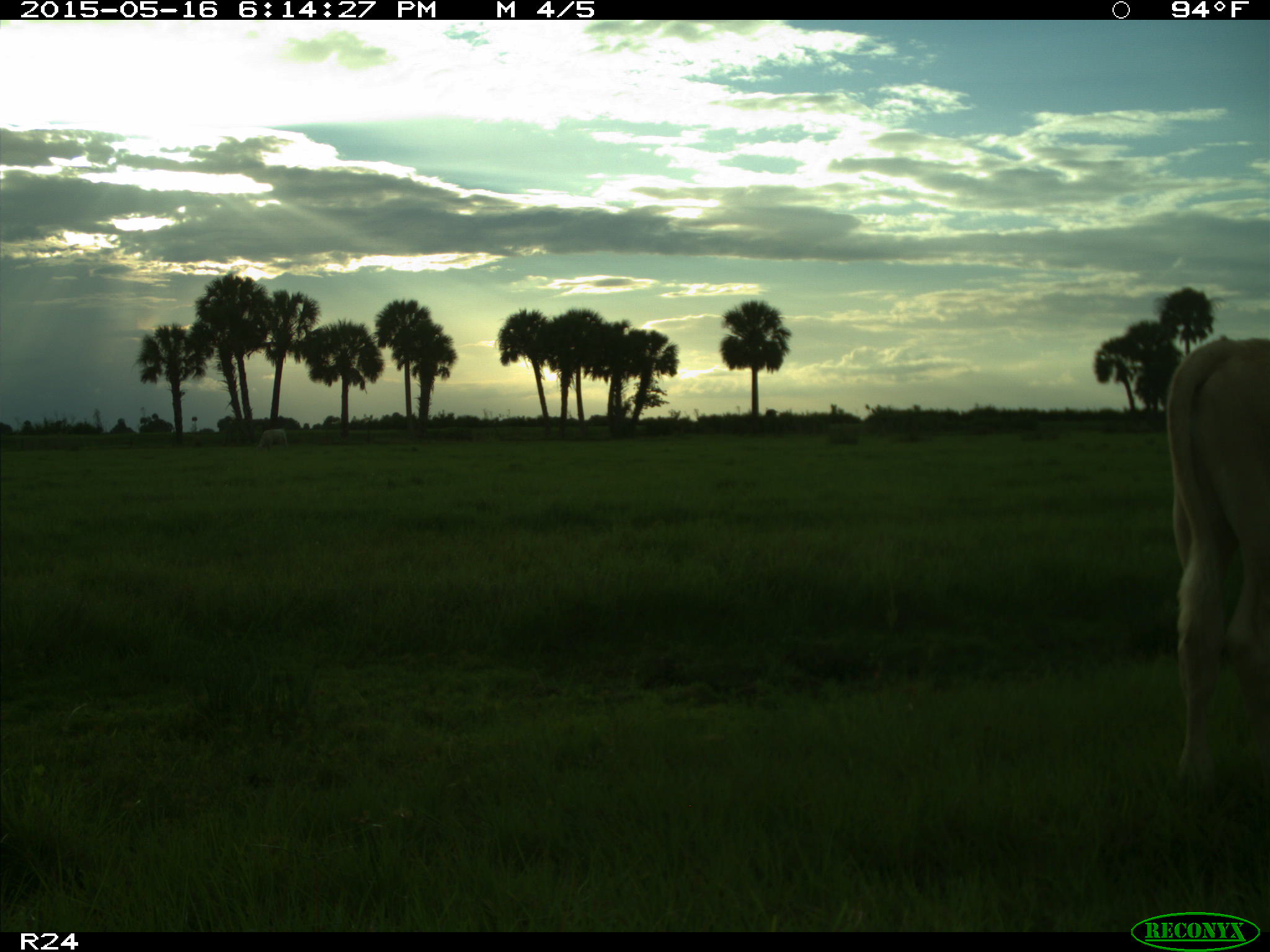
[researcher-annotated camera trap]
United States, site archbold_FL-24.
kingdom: Animalia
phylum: Chordata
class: Mammalia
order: Artiodactyla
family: Bovidae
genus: Bos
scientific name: Bos taurus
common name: domestic cow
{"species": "Bos taurus (domestic cow)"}